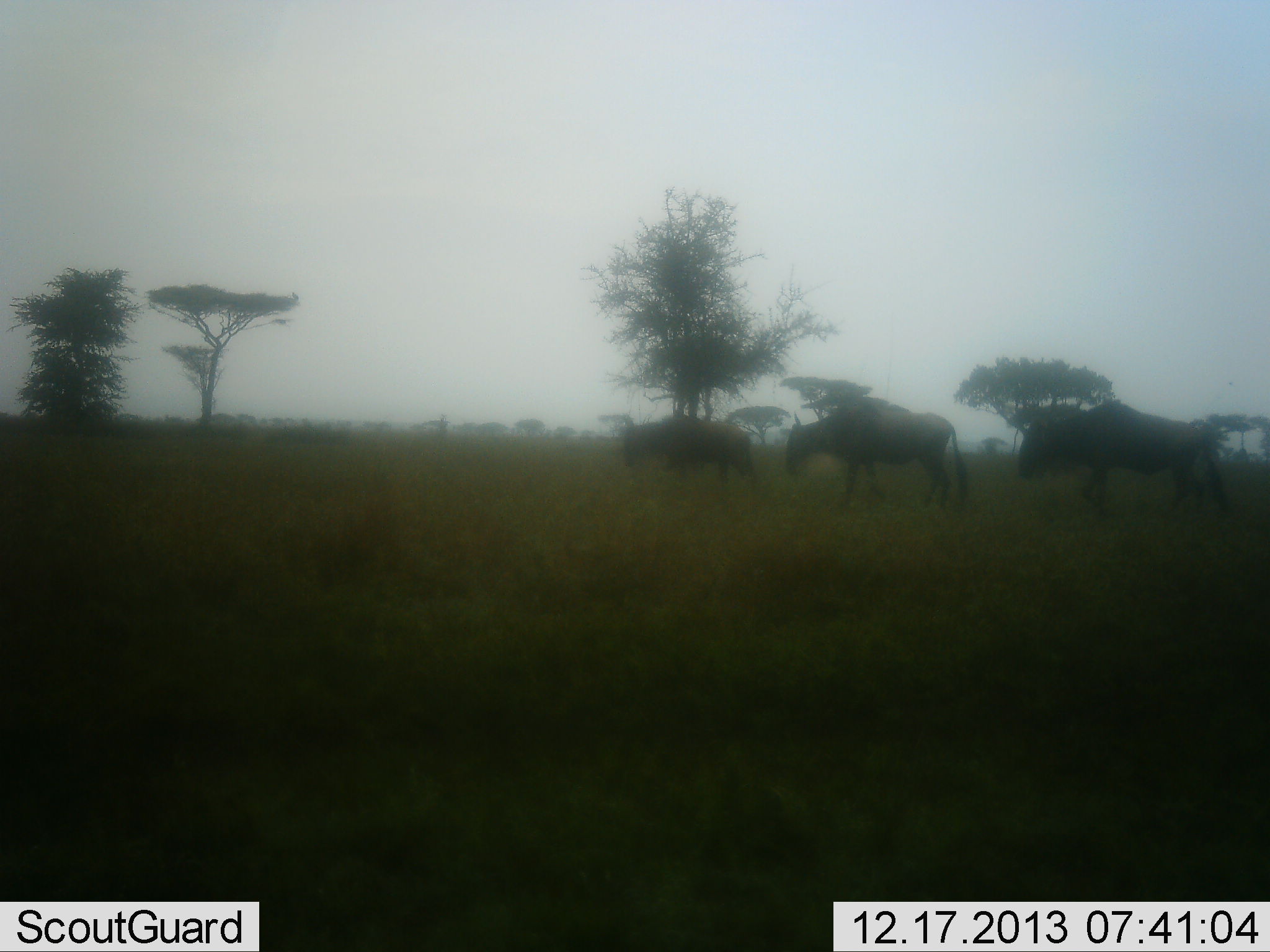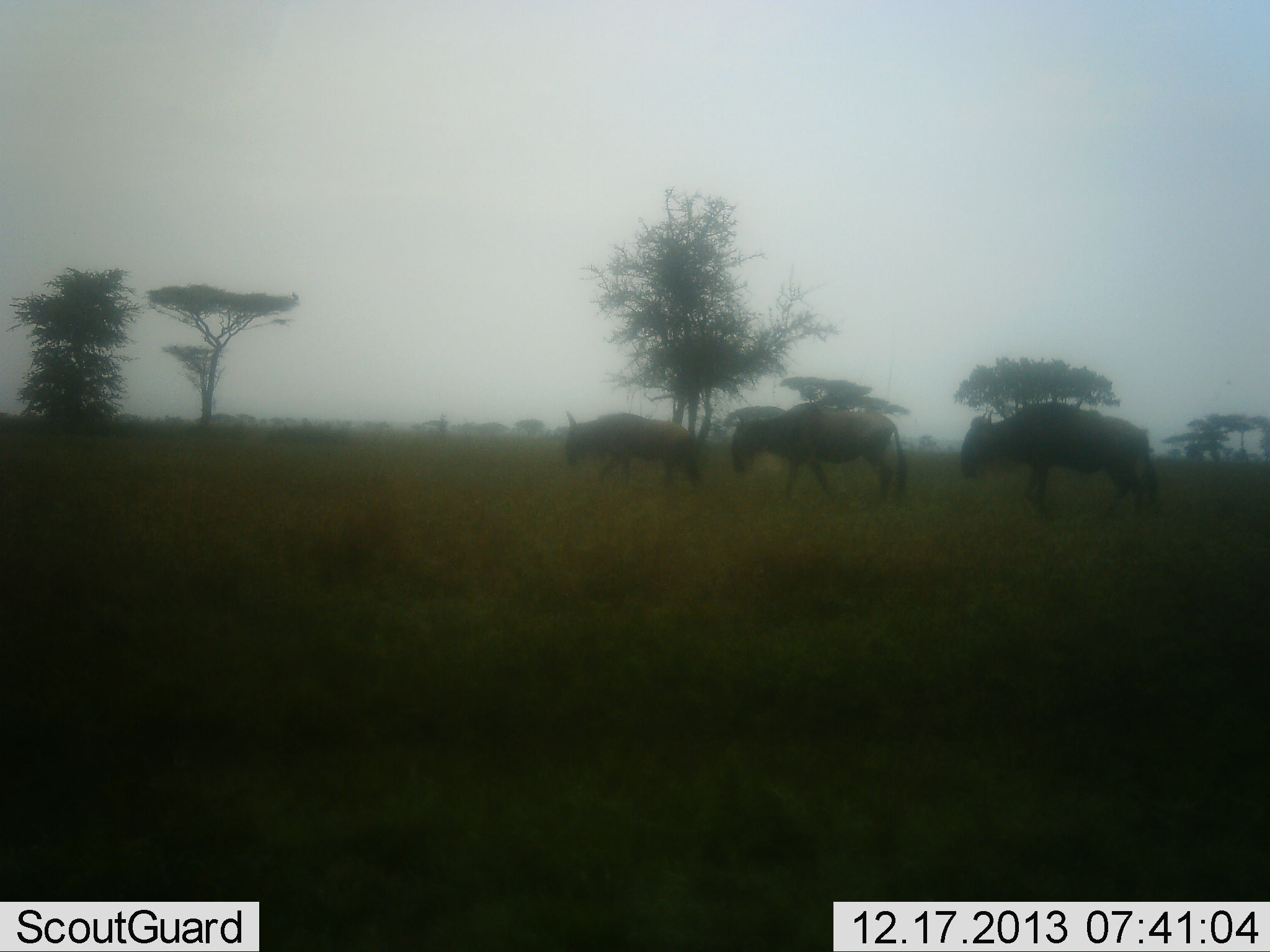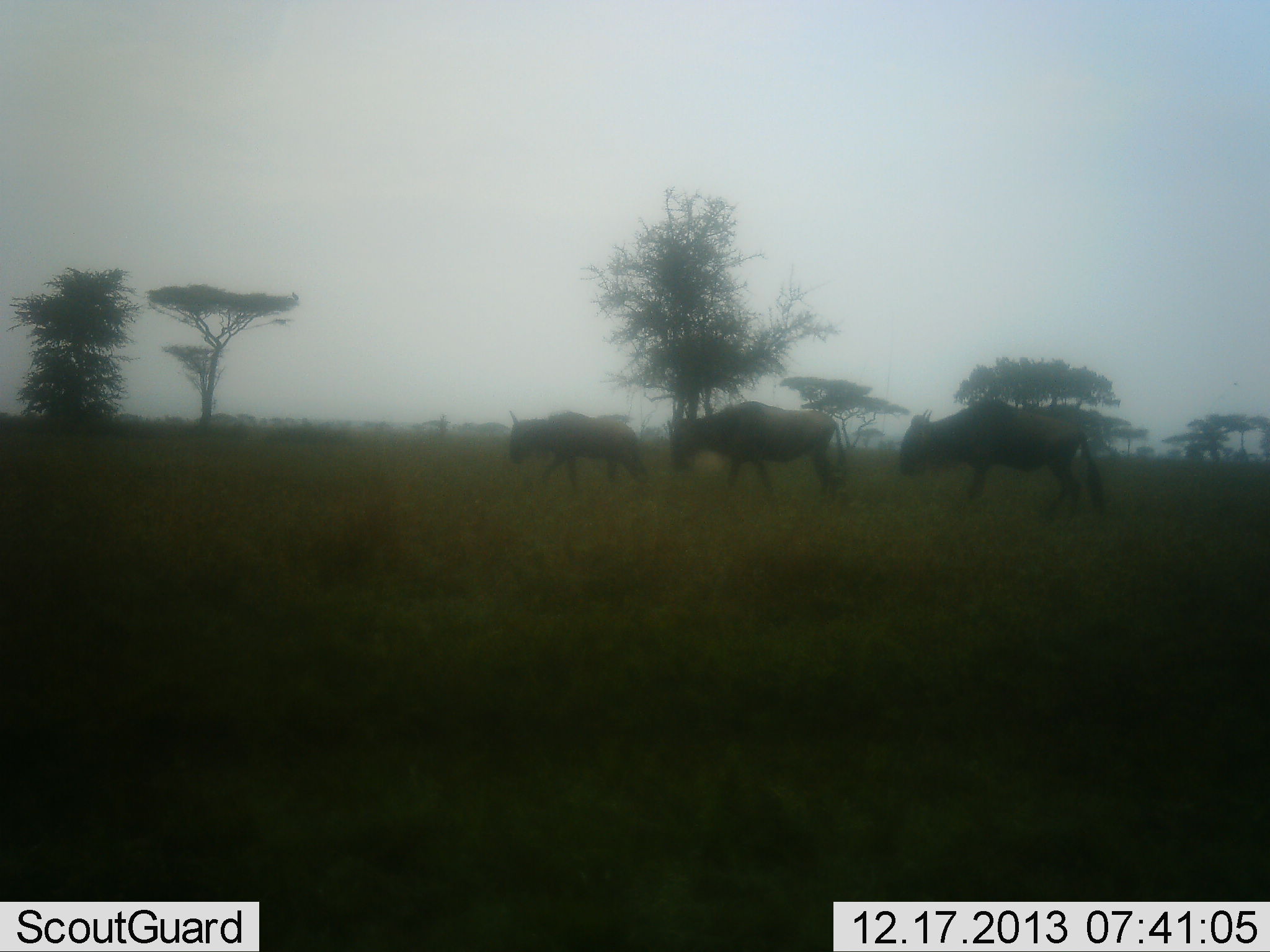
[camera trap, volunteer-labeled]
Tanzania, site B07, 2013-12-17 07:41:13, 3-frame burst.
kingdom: Animalia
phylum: Chordata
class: Mammalia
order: Artiodactyla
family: Bovidae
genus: Connochaetes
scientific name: Connochaetes taurinus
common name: blue wildebeest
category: wildebeest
Wildebeest (blue wildebeest) (Connochaetes taurinus), count 3. Behavior (volunteer vote fractions): standing 0%, resting 0%, moving 100%, interacting 0%. Young present (vote fraction): 0%. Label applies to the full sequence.